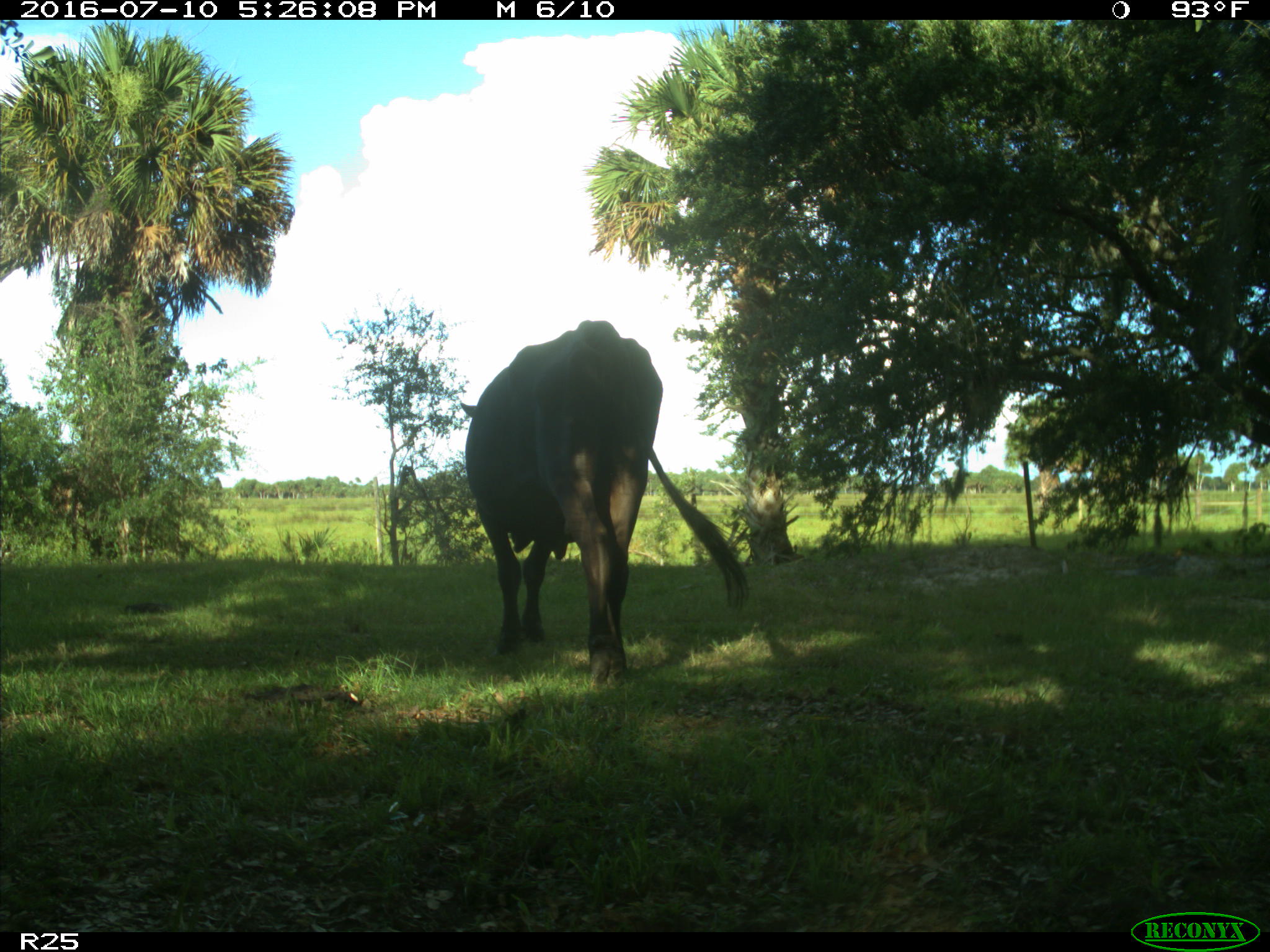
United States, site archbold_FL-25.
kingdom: Animalia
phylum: Chordata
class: Mammalia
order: Artiodactyla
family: Bovidae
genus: Bos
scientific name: Bos taurus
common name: domestic cow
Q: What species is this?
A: Bos taurus (domestic cow).